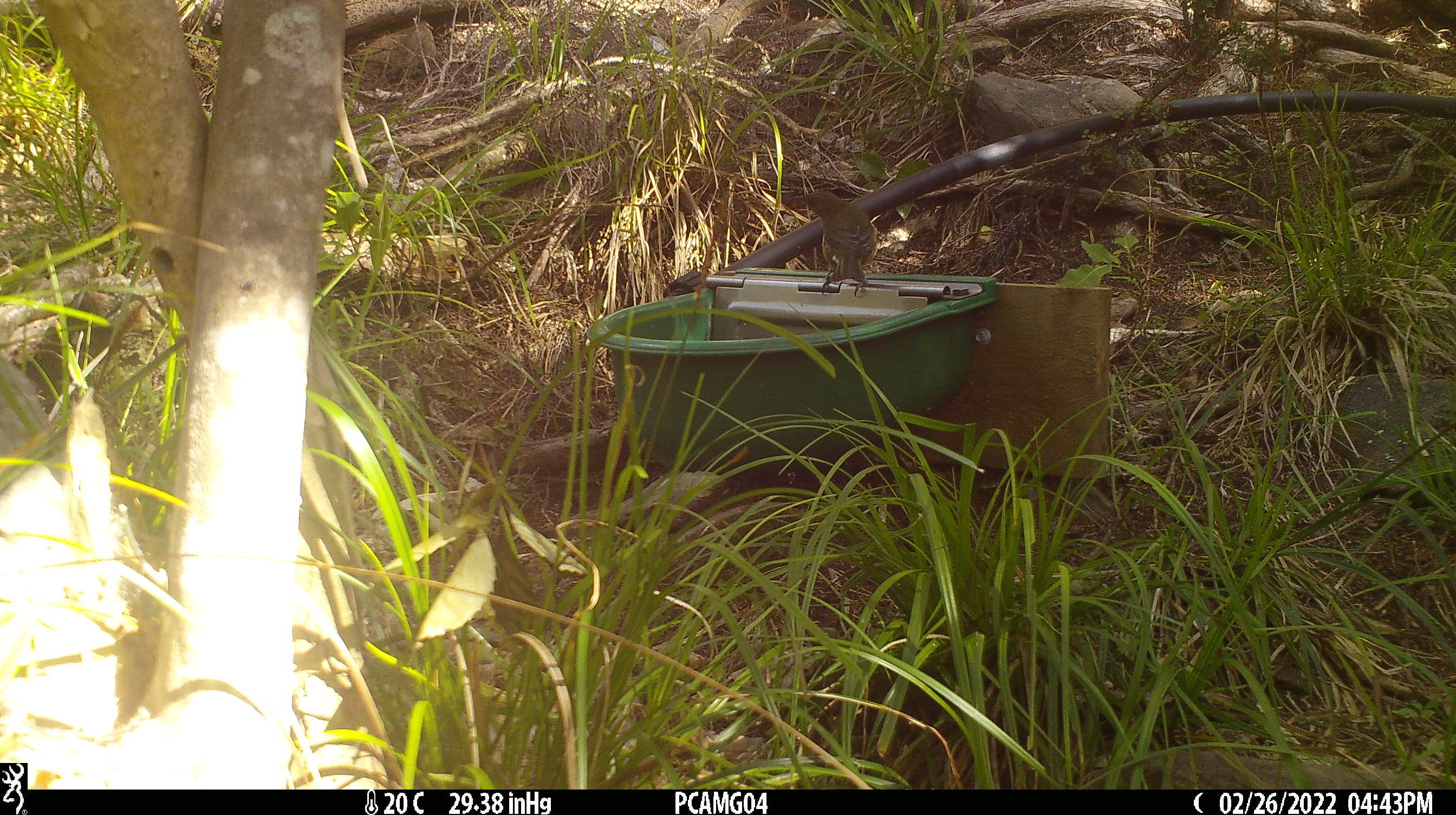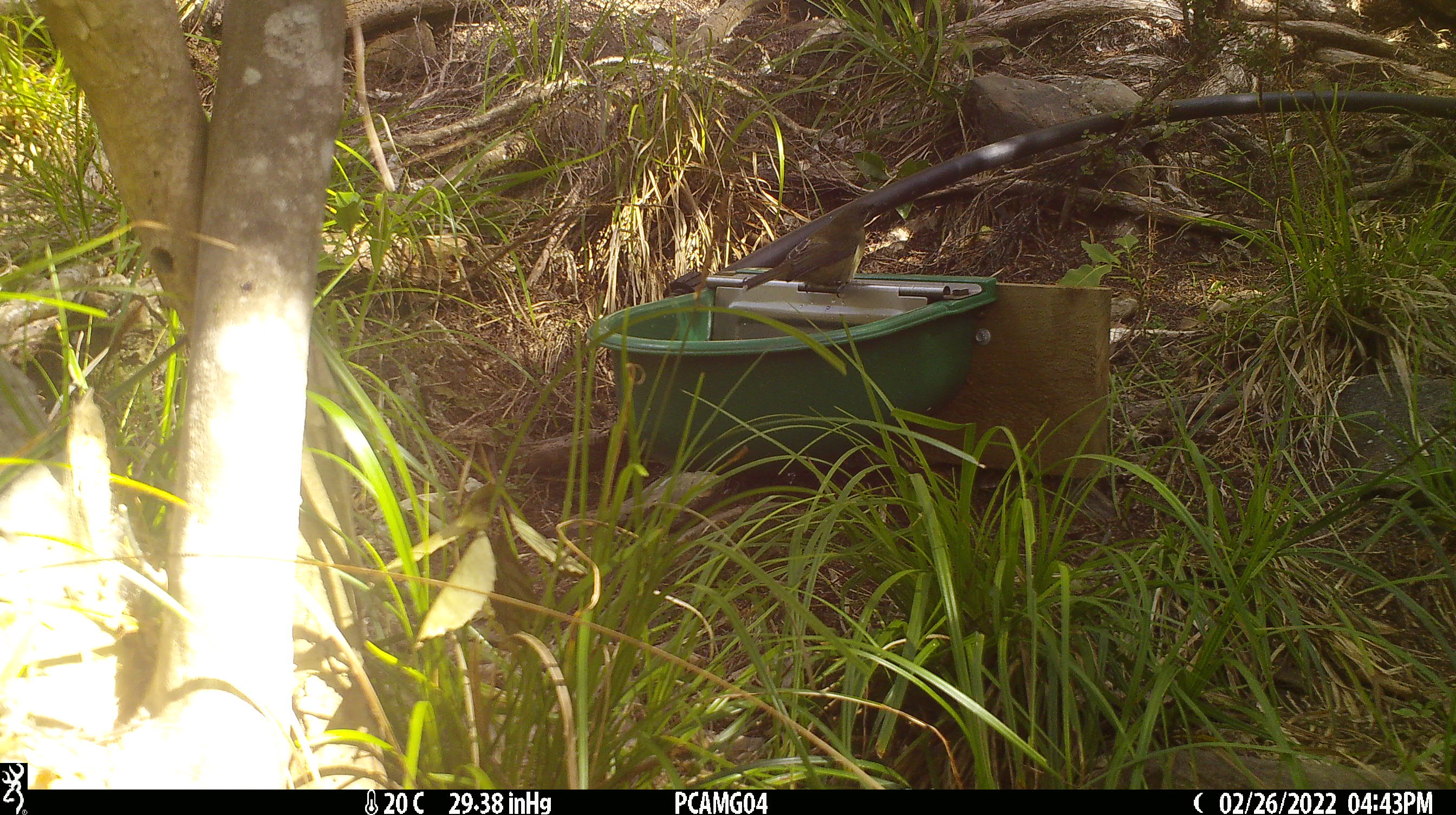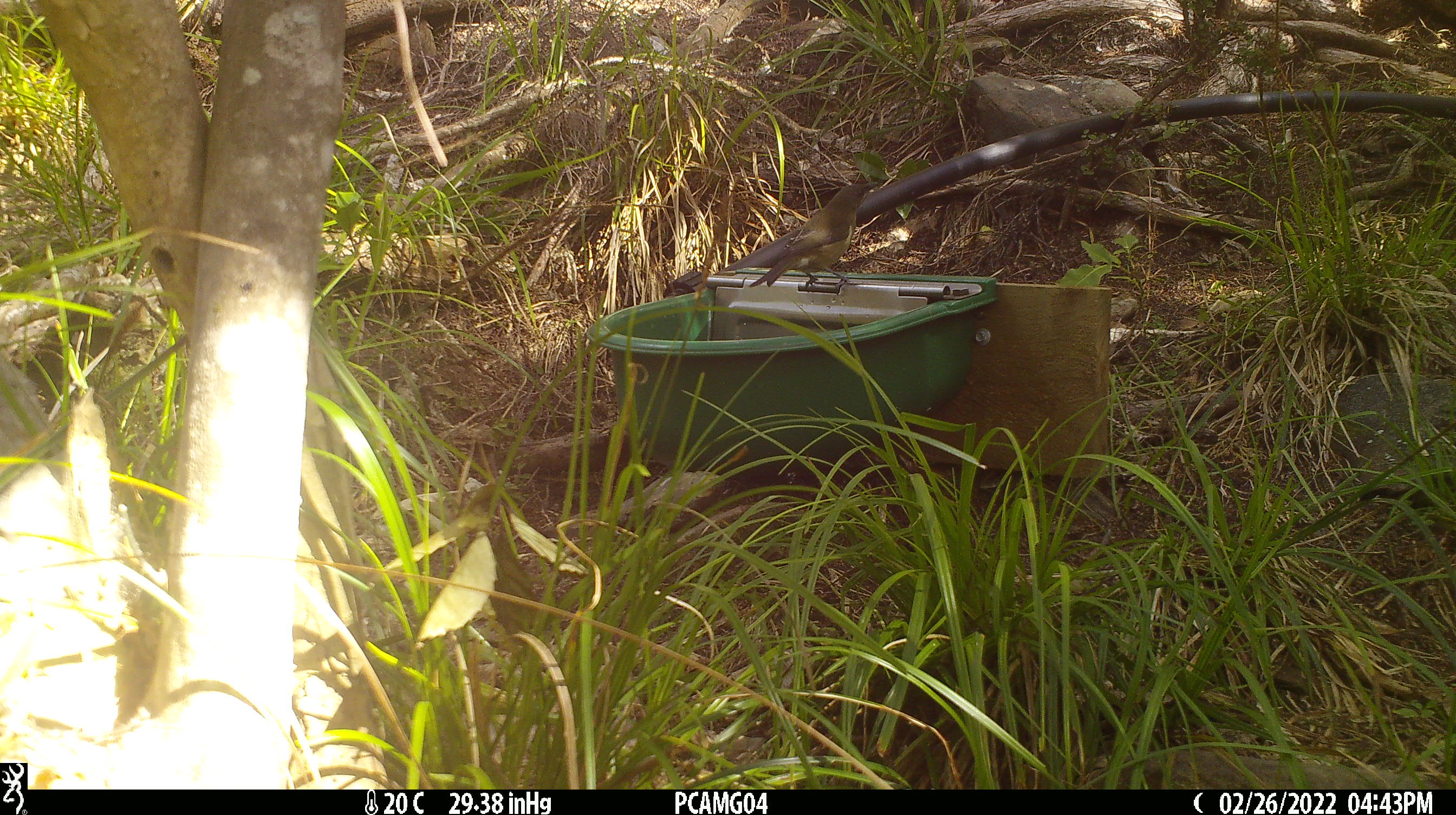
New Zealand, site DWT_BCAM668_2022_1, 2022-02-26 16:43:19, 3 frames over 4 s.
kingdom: Animalia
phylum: Chordata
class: Aves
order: Passeriformes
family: Meliphagidae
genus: Anthornis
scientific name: Anthornis melanura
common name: new zealand bellbird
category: bellbird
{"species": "bellbird (new zealand bellbird) (Anthornis melanura)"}